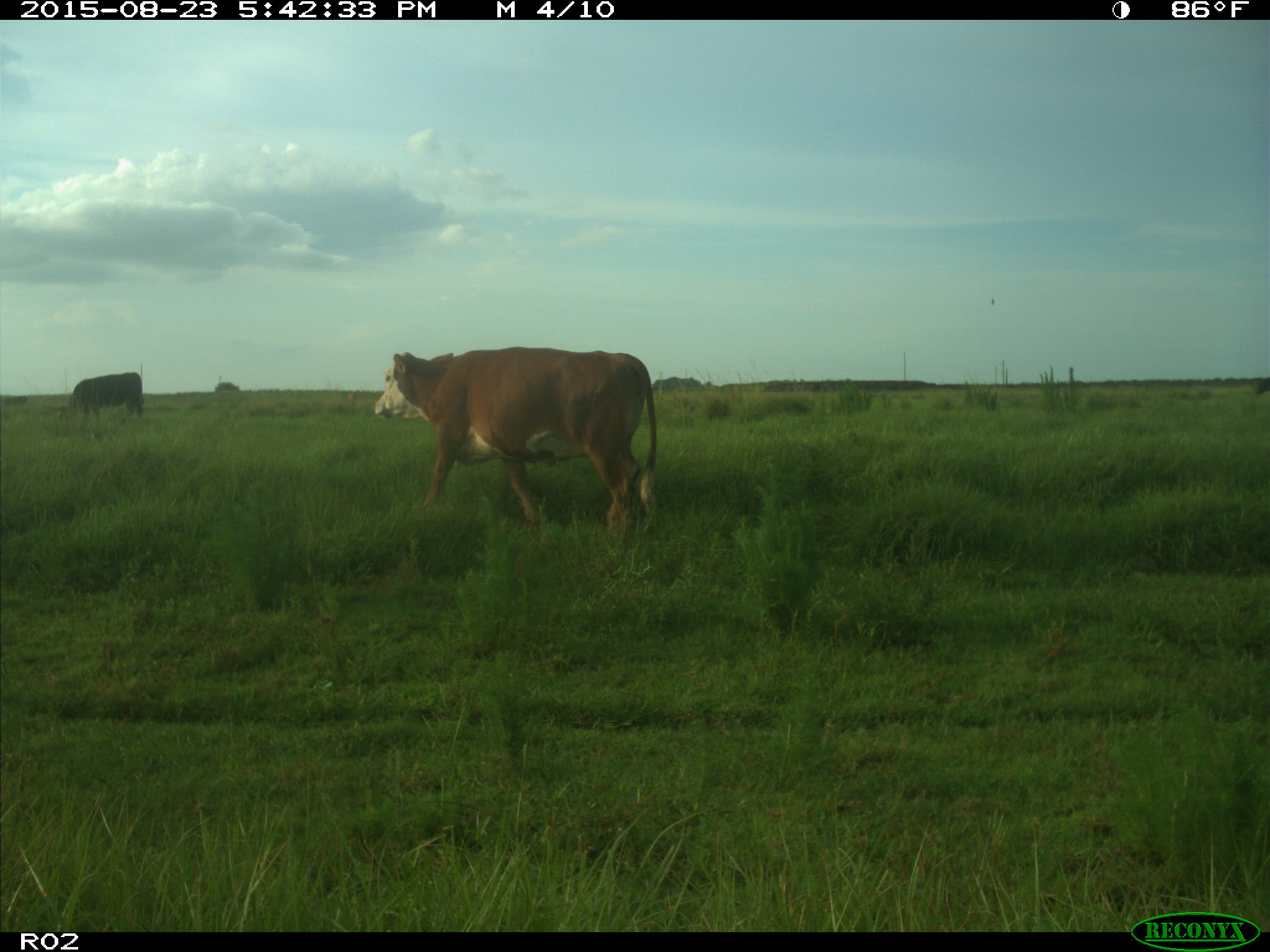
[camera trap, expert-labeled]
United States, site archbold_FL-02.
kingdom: Animalia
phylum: Chordata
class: Mammalia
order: Artiodactyla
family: Bovidae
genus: Bos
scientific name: Bos taurus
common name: domestic cow